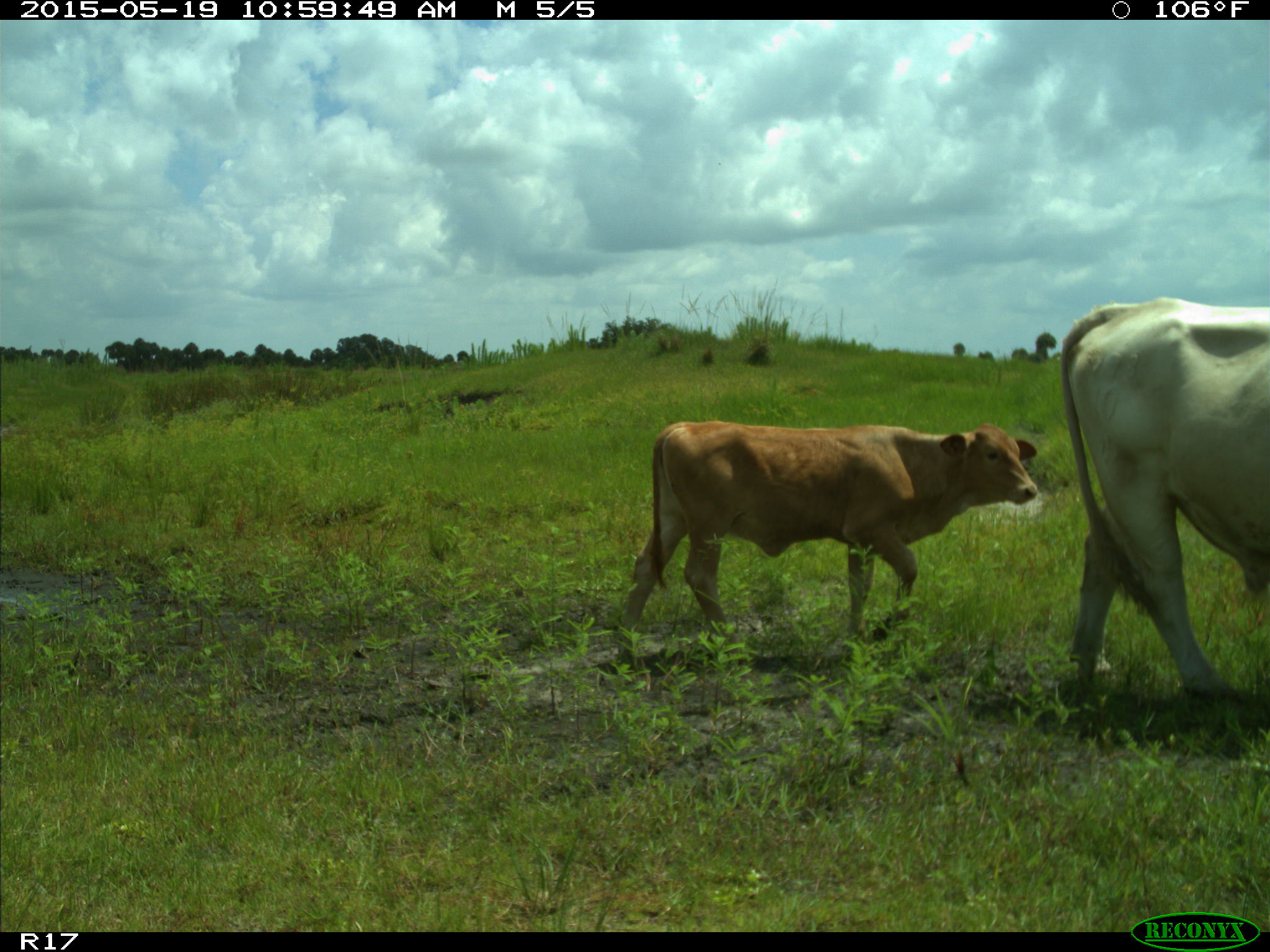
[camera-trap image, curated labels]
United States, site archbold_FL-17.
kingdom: Animalia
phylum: Chordata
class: Mammalia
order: Artiodactyla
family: Bovidae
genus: Bos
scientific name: Bos taurus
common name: domestic cow